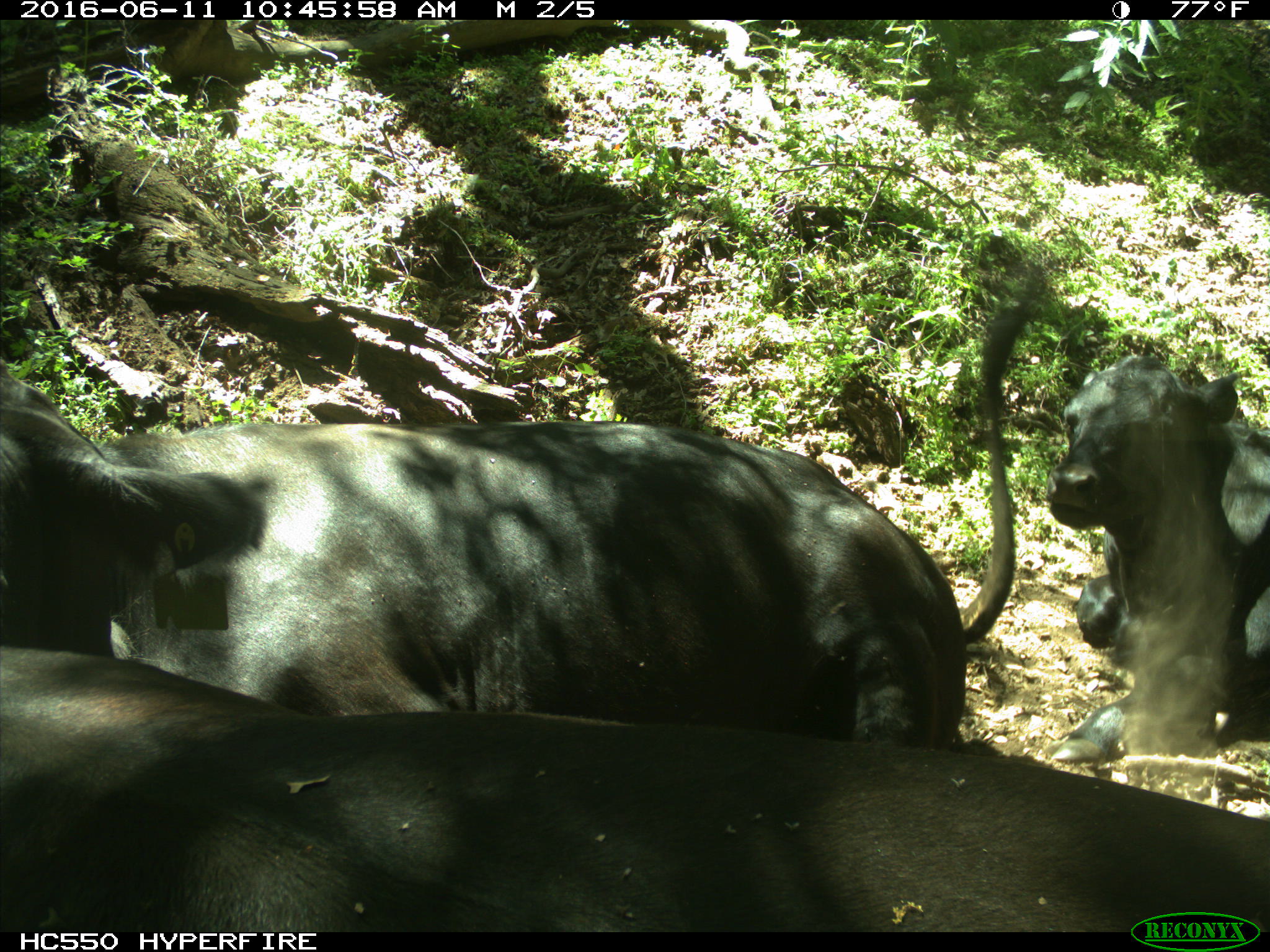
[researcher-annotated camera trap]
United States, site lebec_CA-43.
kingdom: Animalia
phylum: Chordata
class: Mammalia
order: Artiodactyla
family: Bovidae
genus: Bos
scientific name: Bos taurus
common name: domestic cow